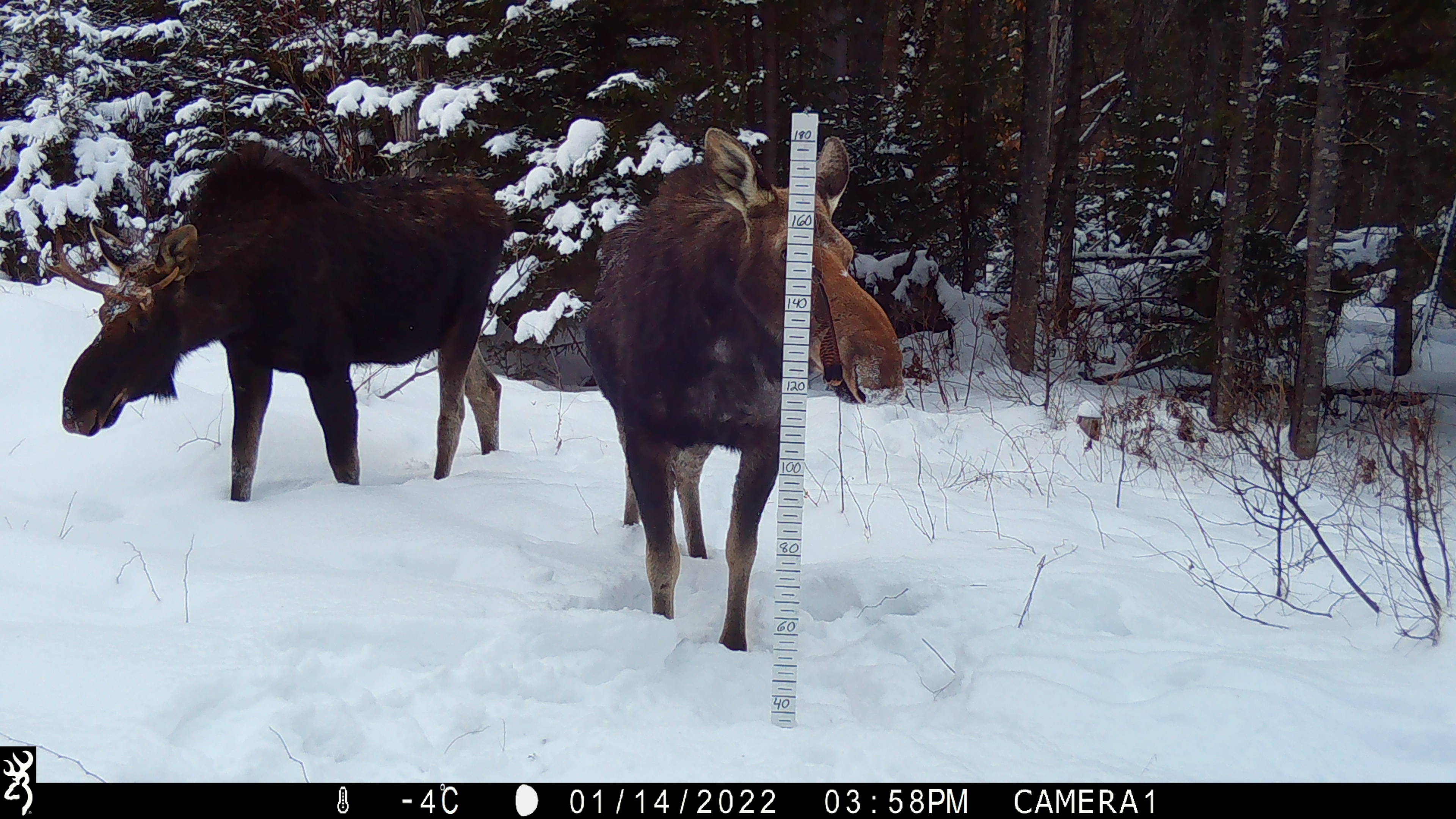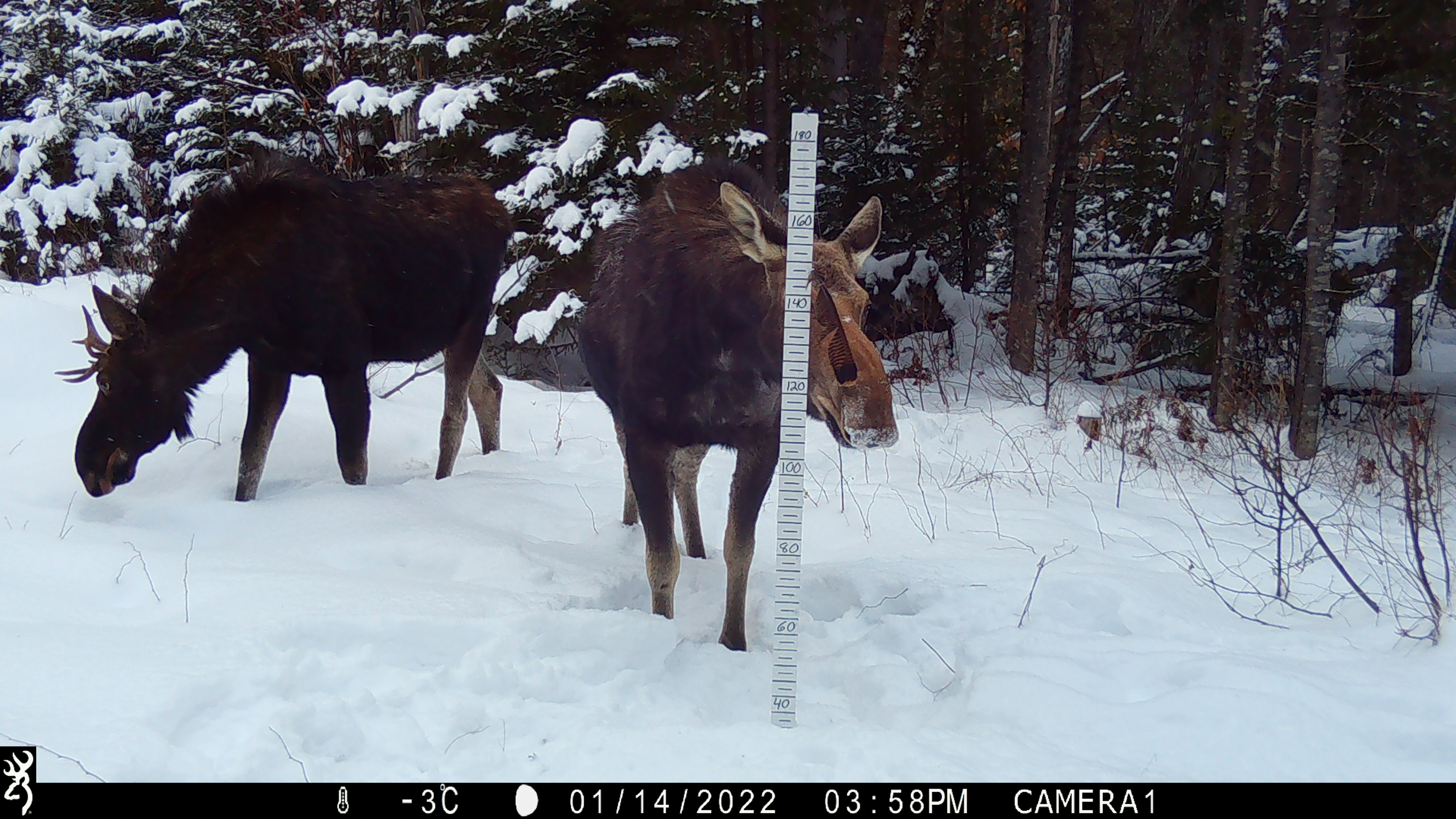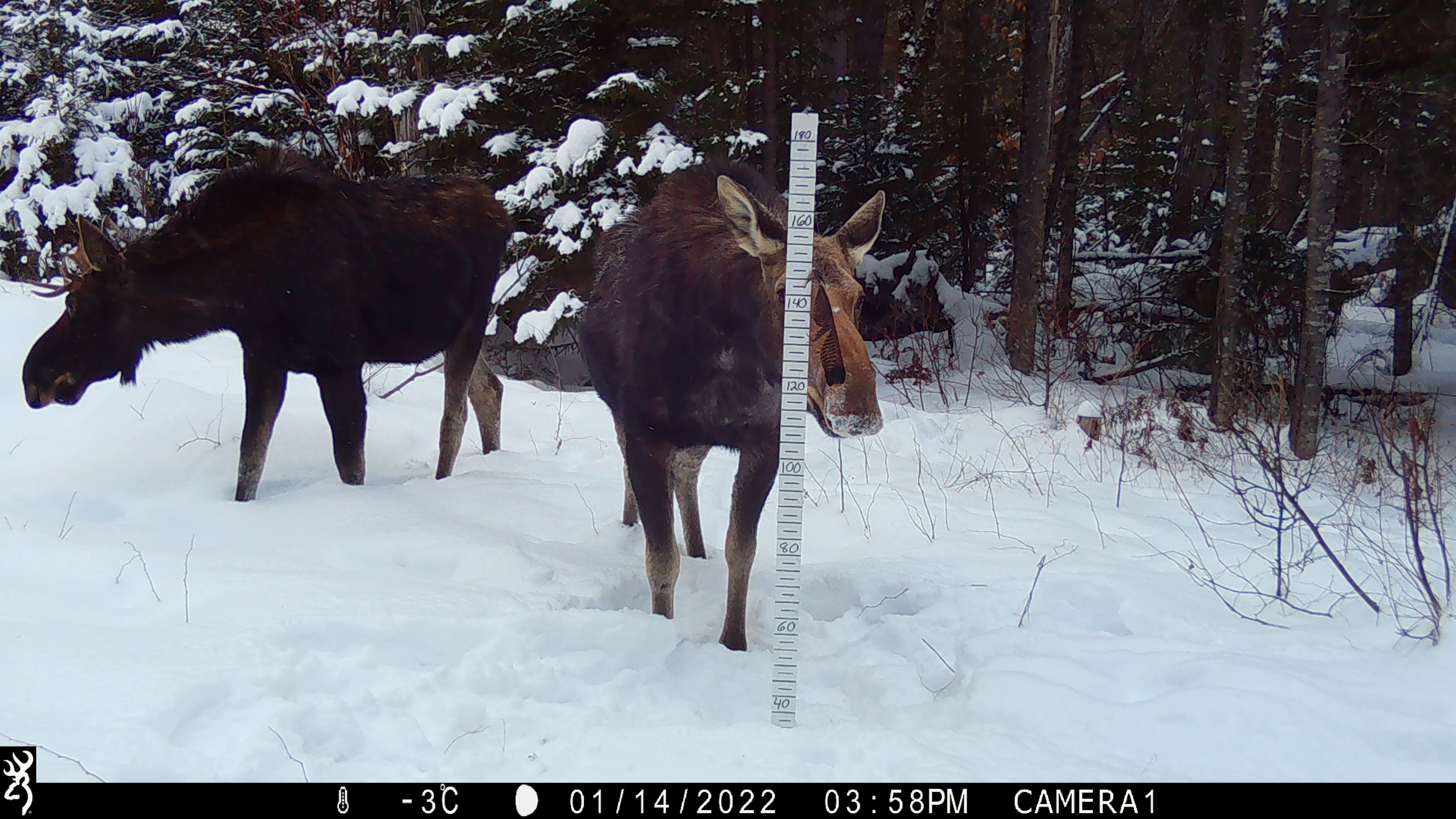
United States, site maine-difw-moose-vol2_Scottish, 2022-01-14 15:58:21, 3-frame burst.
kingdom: Animalia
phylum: Chordata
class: Mammalia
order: Artiodactyla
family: Cervidae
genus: Alces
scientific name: Alces alces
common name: moose